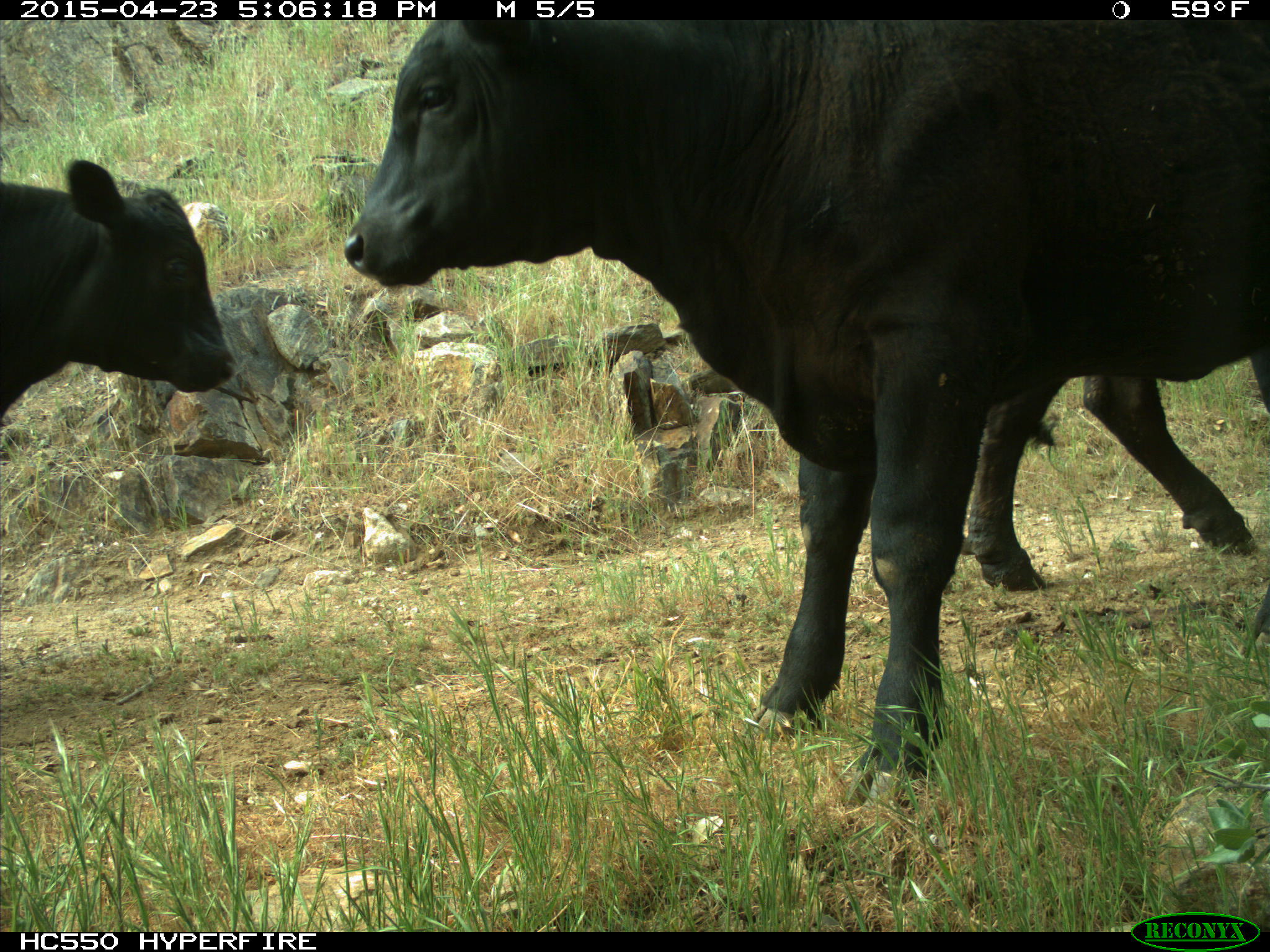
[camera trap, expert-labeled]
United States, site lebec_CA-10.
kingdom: Animalia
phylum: Chordata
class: Mammalia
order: Artiodactyla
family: Bovidae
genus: Bos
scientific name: Bos taurus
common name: domestic cow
Bos taurus (domestic cow).